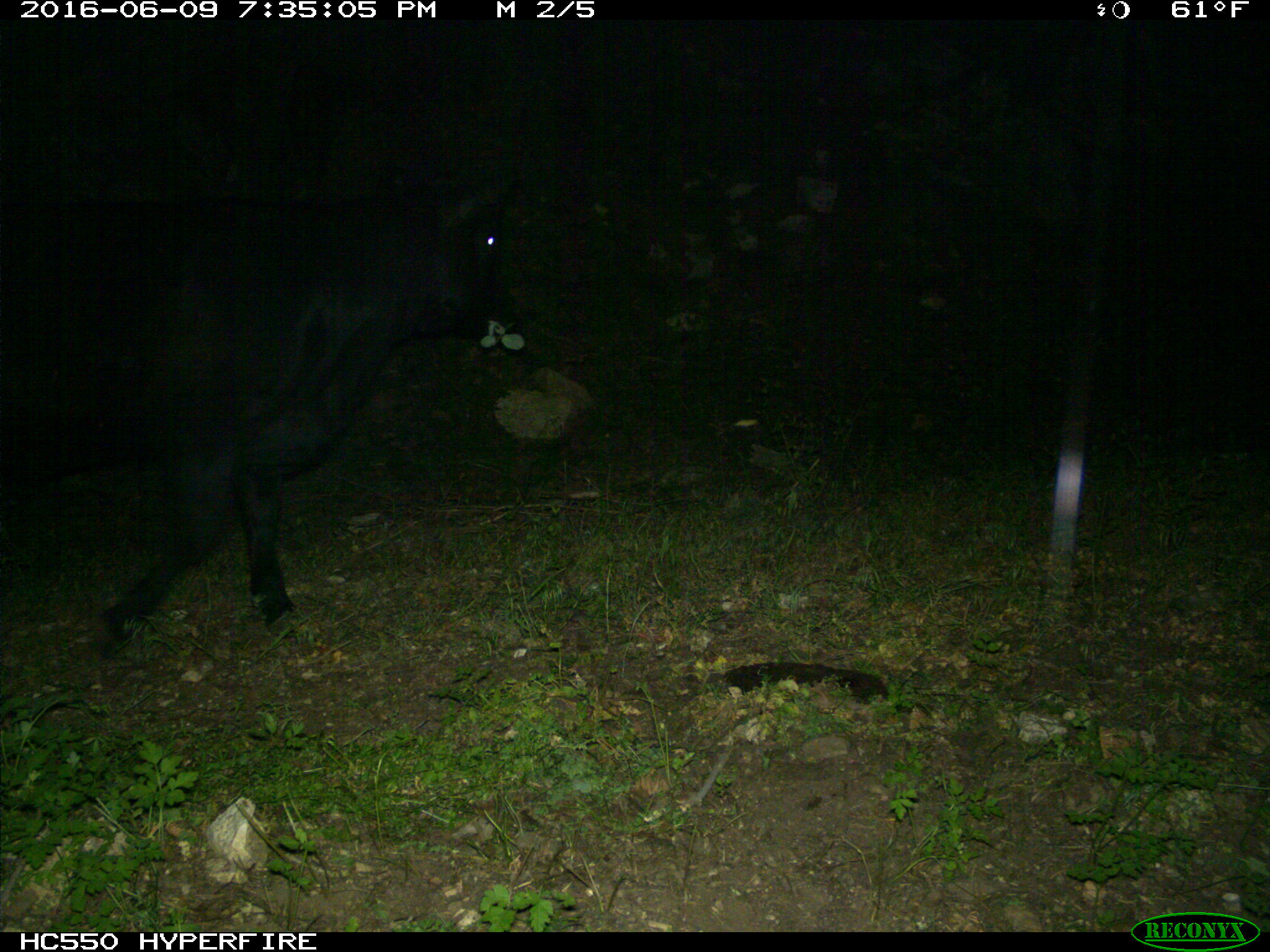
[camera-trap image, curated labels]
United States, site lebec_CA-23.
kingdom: Animalia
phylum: Chordata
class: Mammalia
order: Artiodactyla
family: Bovidae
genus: Bos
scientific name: Bos taurus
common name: domestic cow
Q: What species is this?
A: Bos taurus (domestic cow).